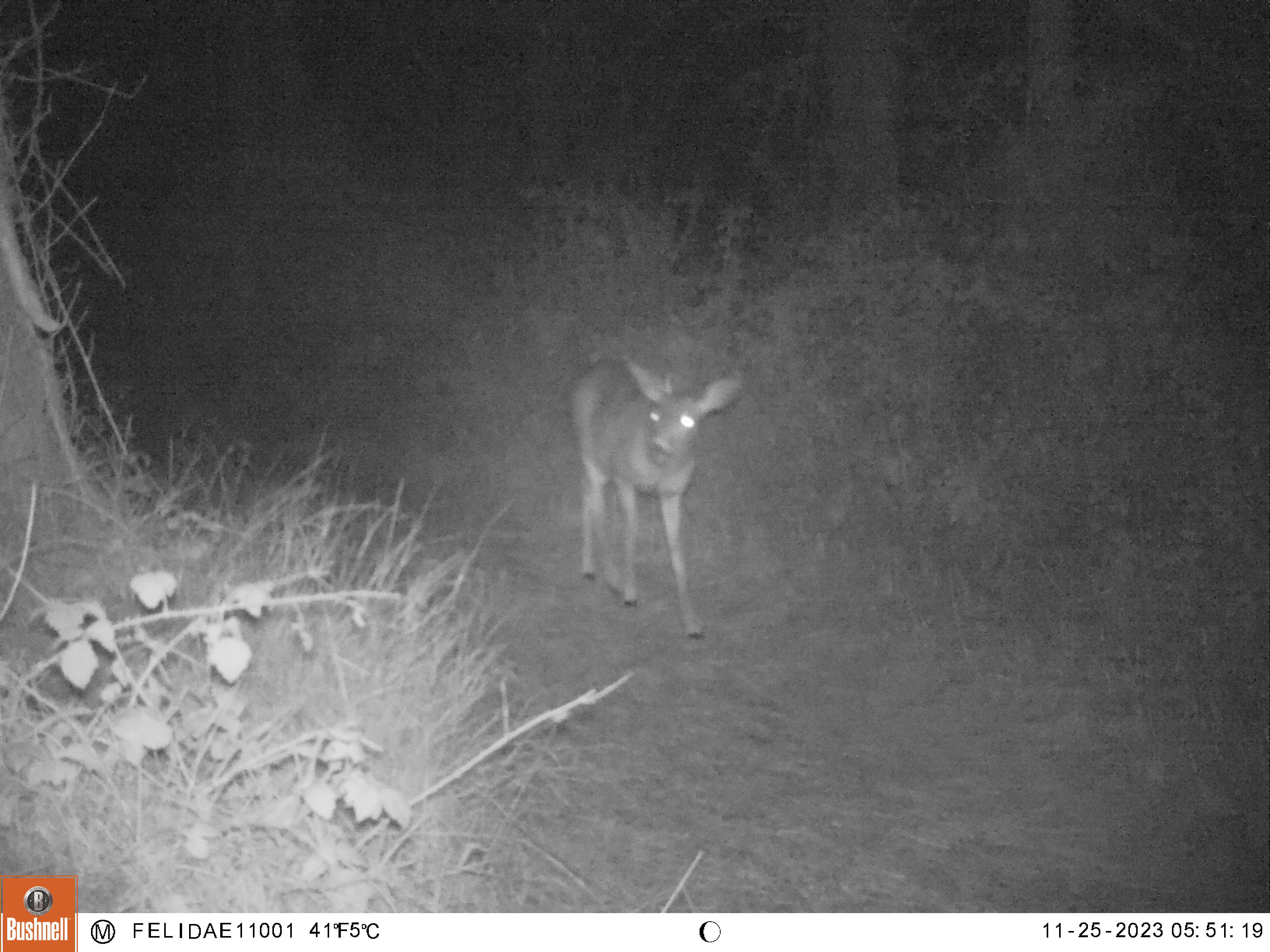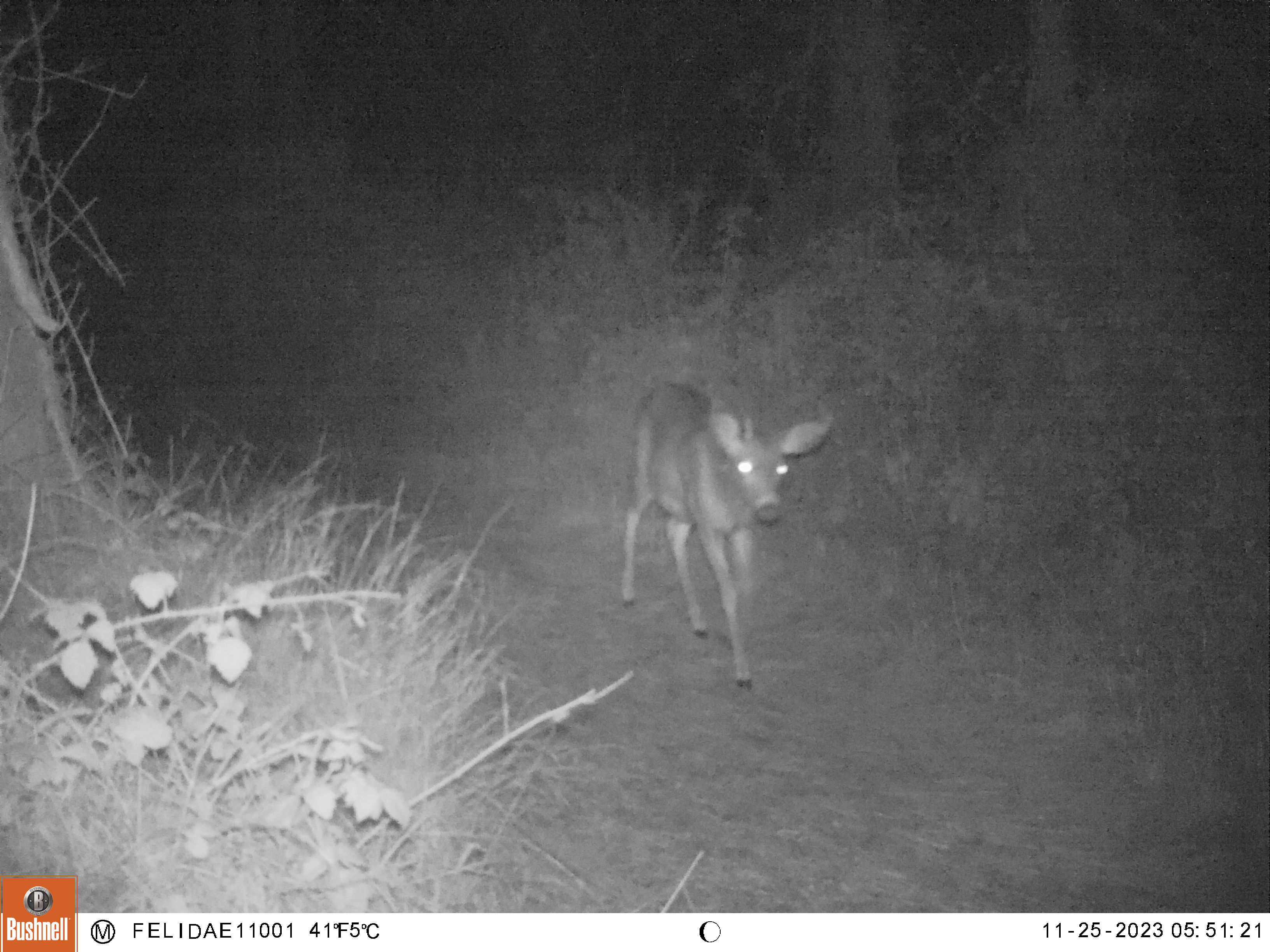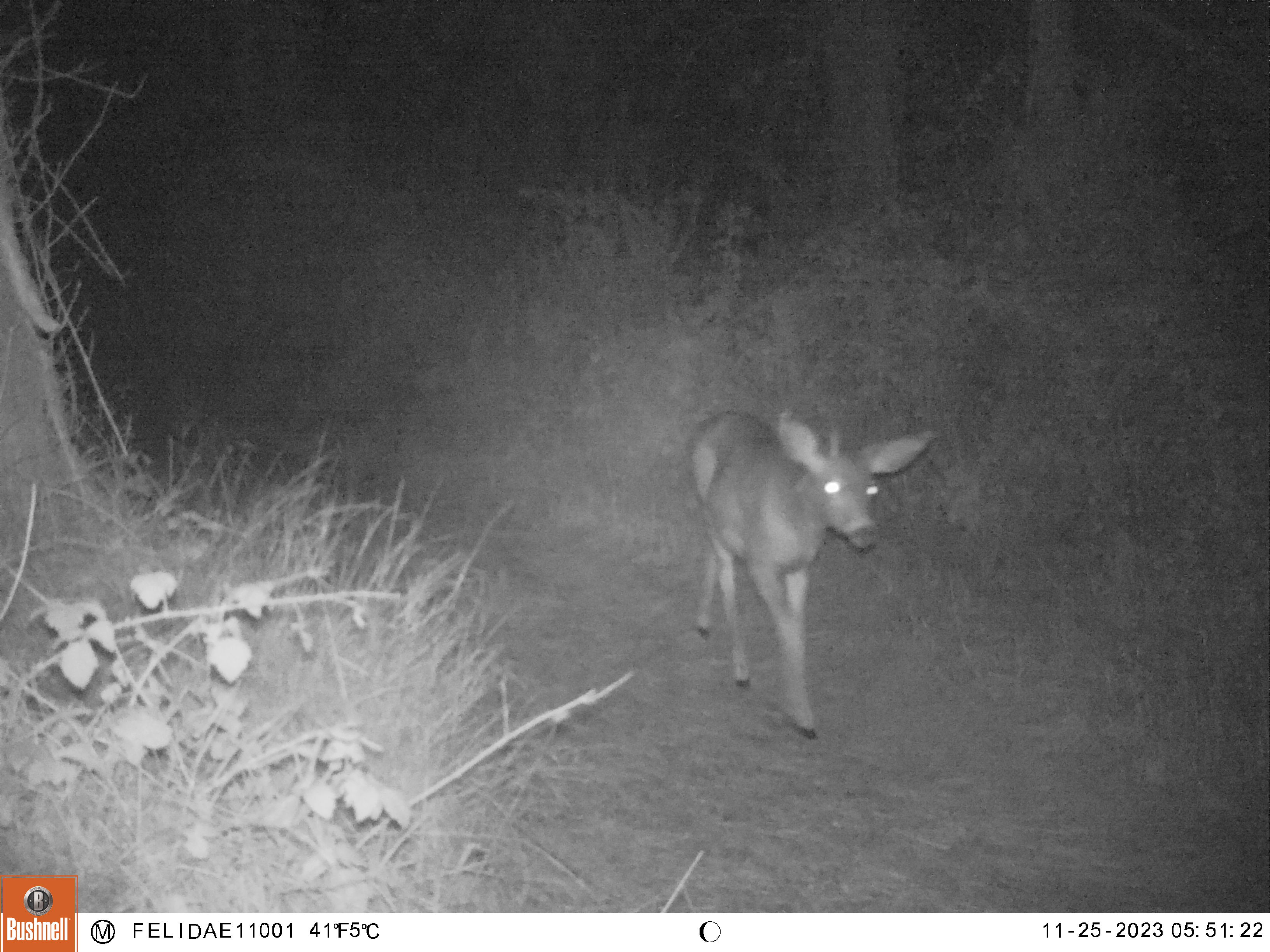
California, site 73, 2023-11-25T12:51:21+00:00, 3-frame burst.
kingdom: Animalia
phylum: Chordata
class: Mammalia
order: Artiodactyla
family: Cervidae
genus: Odocoileus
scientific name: Odocoileus hemionus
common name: mule deer